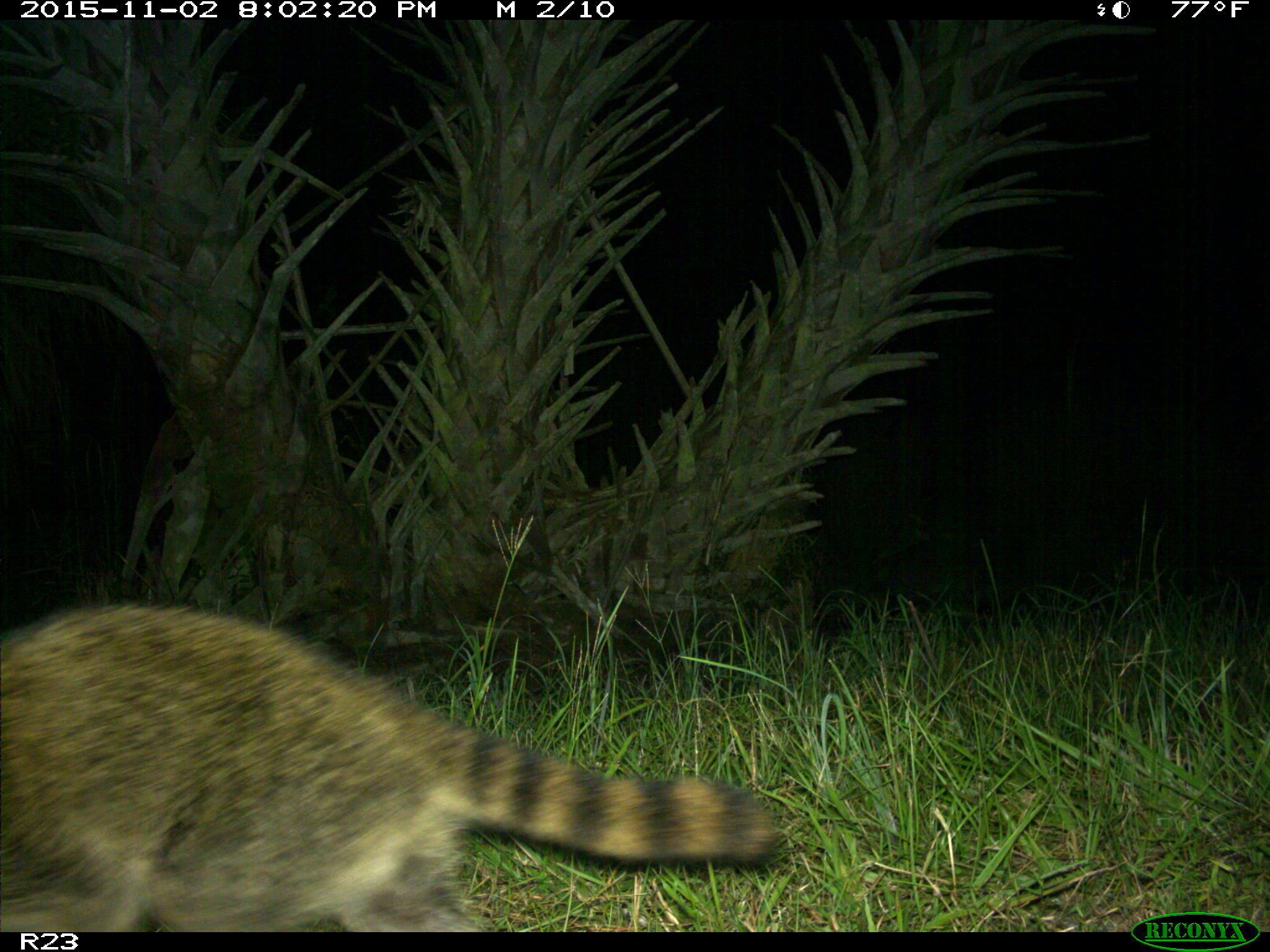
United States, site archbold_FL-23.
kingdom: Animalia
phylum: Chordata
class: Mammalia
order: Carnivora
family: Procyonidae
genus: Procyon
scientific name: Procyon lotor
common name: common raccoon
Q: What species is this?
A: Procyon lotor (common raccoon).